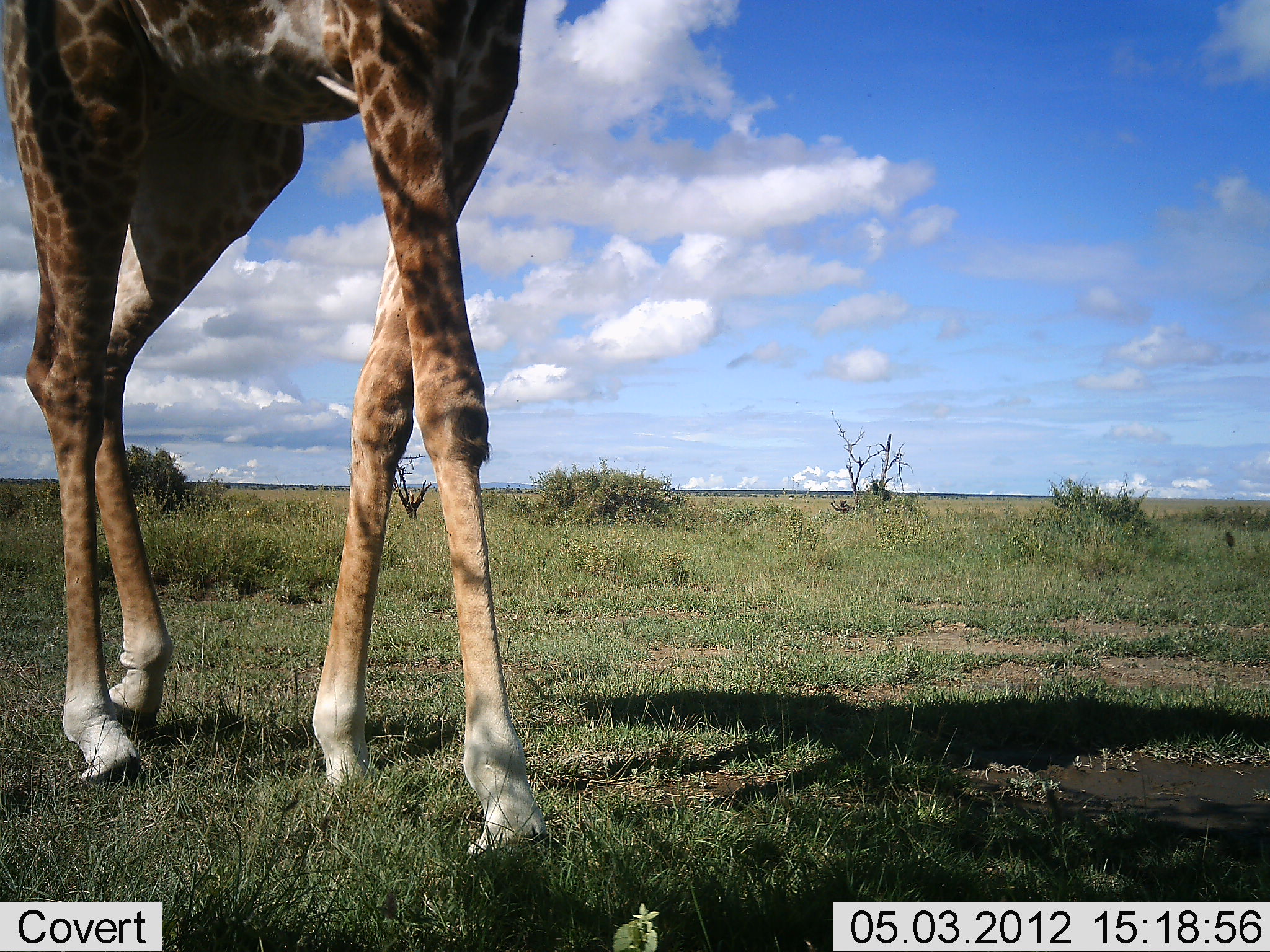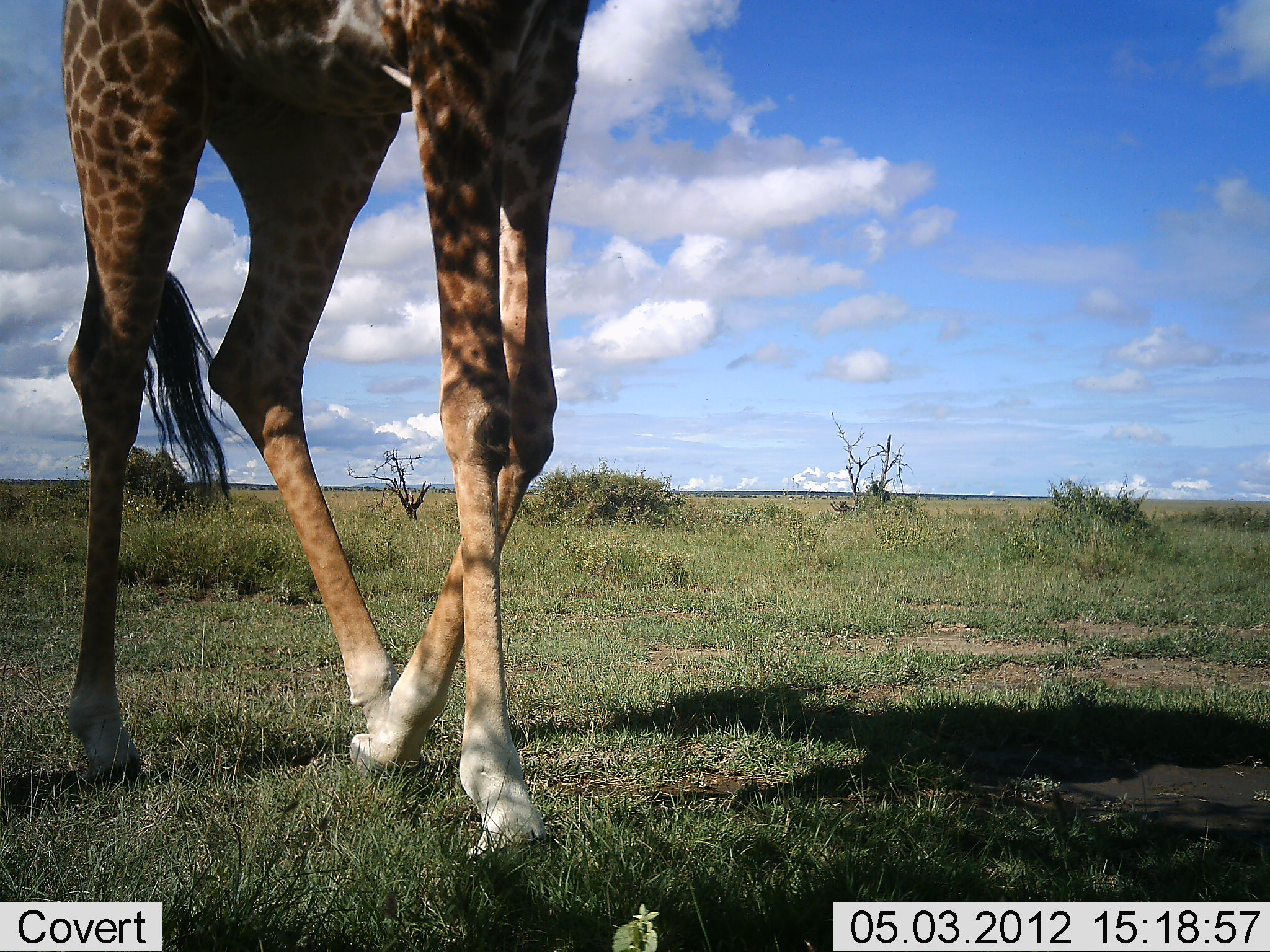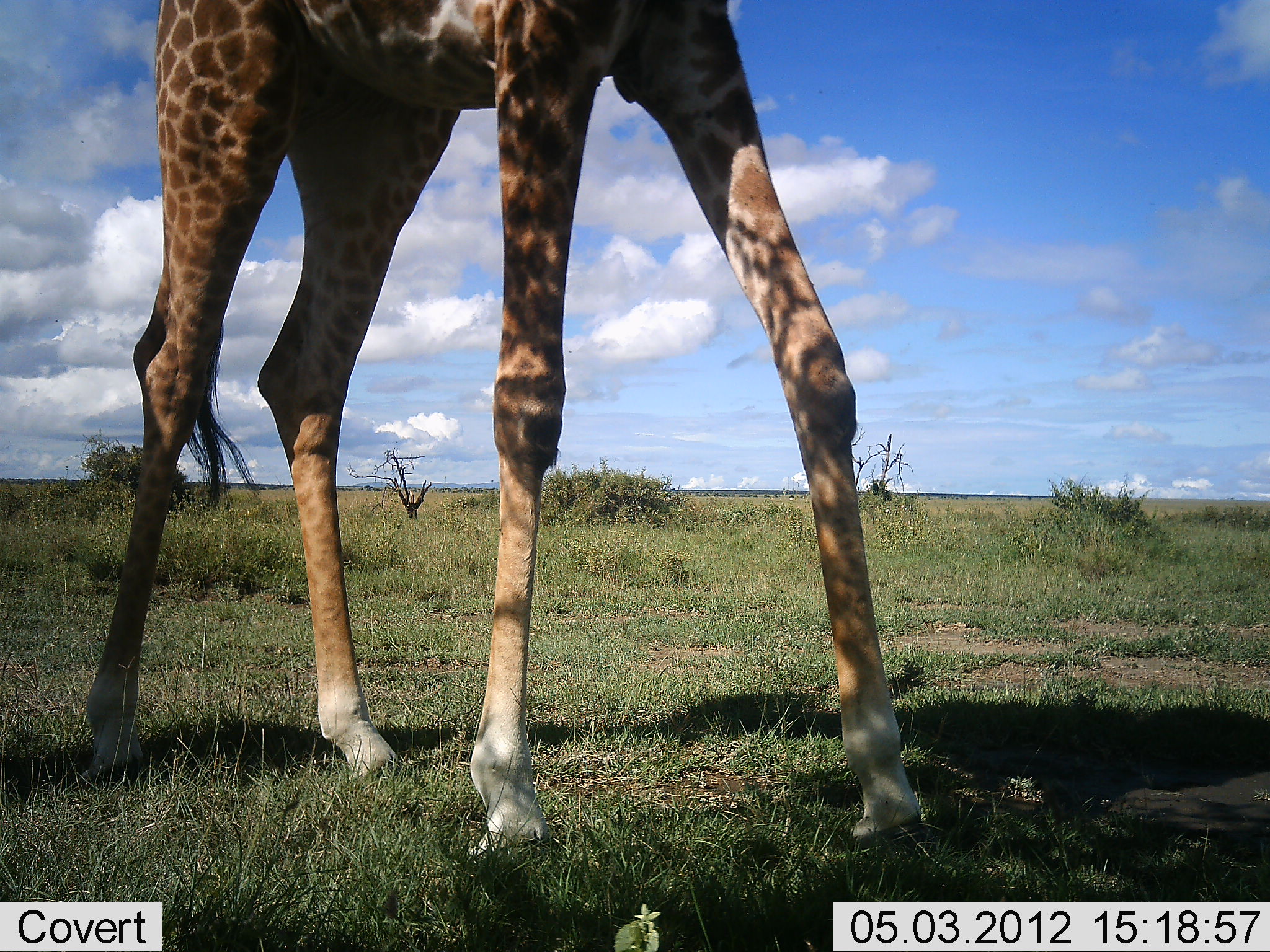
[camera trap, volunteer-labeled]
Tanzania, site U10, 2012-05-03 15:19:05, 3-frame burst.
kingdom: Animalia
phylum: Chordata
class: Mammalia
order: Artiodactyla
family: Giraffidae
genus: Giraffa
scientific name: Giraffa camelopardalis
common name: giraffe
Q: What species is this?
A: Giraffe (Giraffa camelopardalis).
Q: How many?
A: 1.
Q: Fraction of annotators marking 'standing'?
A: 0%.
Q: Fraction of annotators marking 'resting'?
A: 0%.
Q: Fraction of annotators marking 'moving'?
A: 100%.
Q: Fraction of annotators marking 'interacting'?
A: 10%.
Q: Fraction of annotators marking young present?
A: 0%.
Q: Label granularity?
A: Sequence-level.